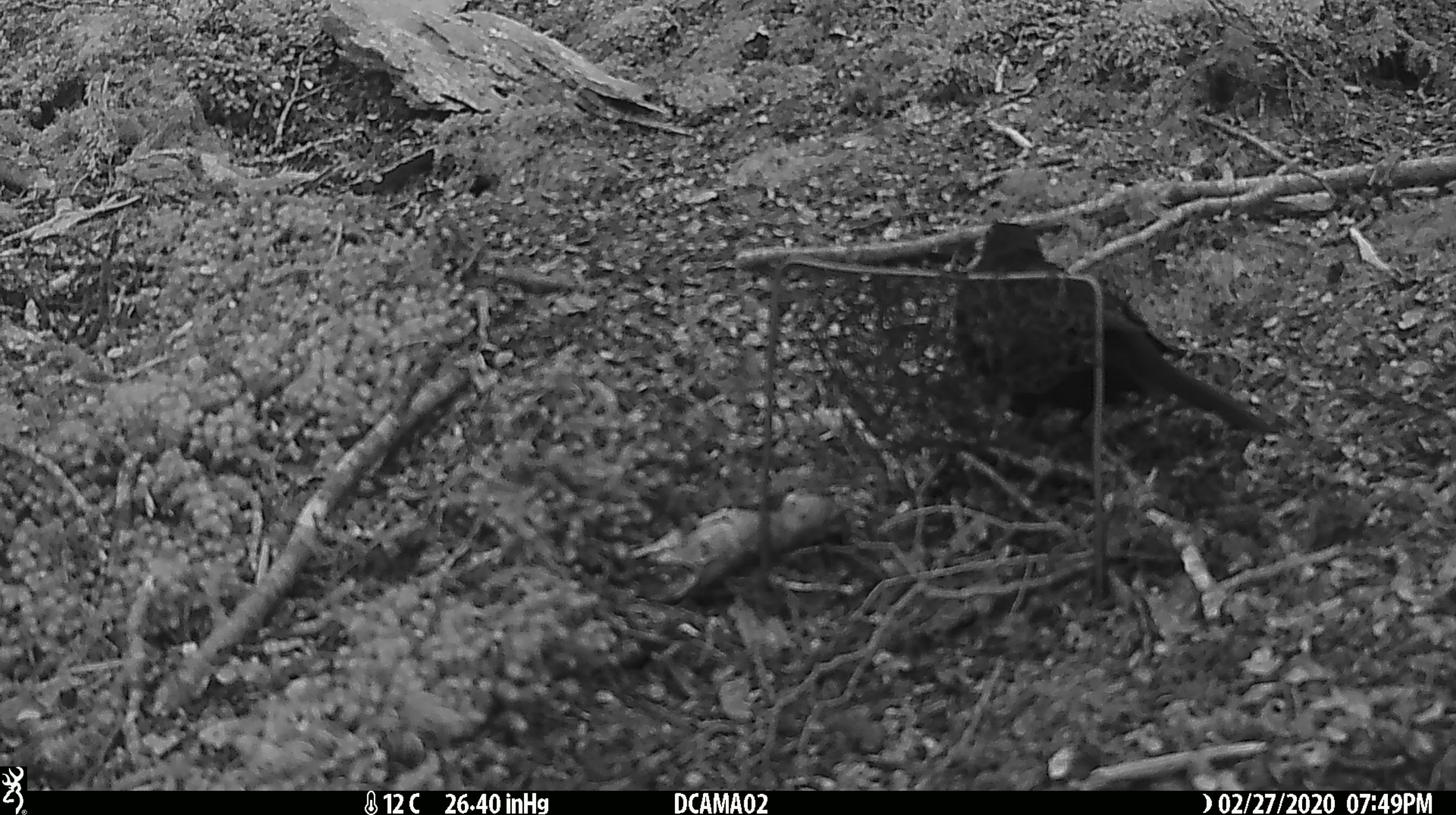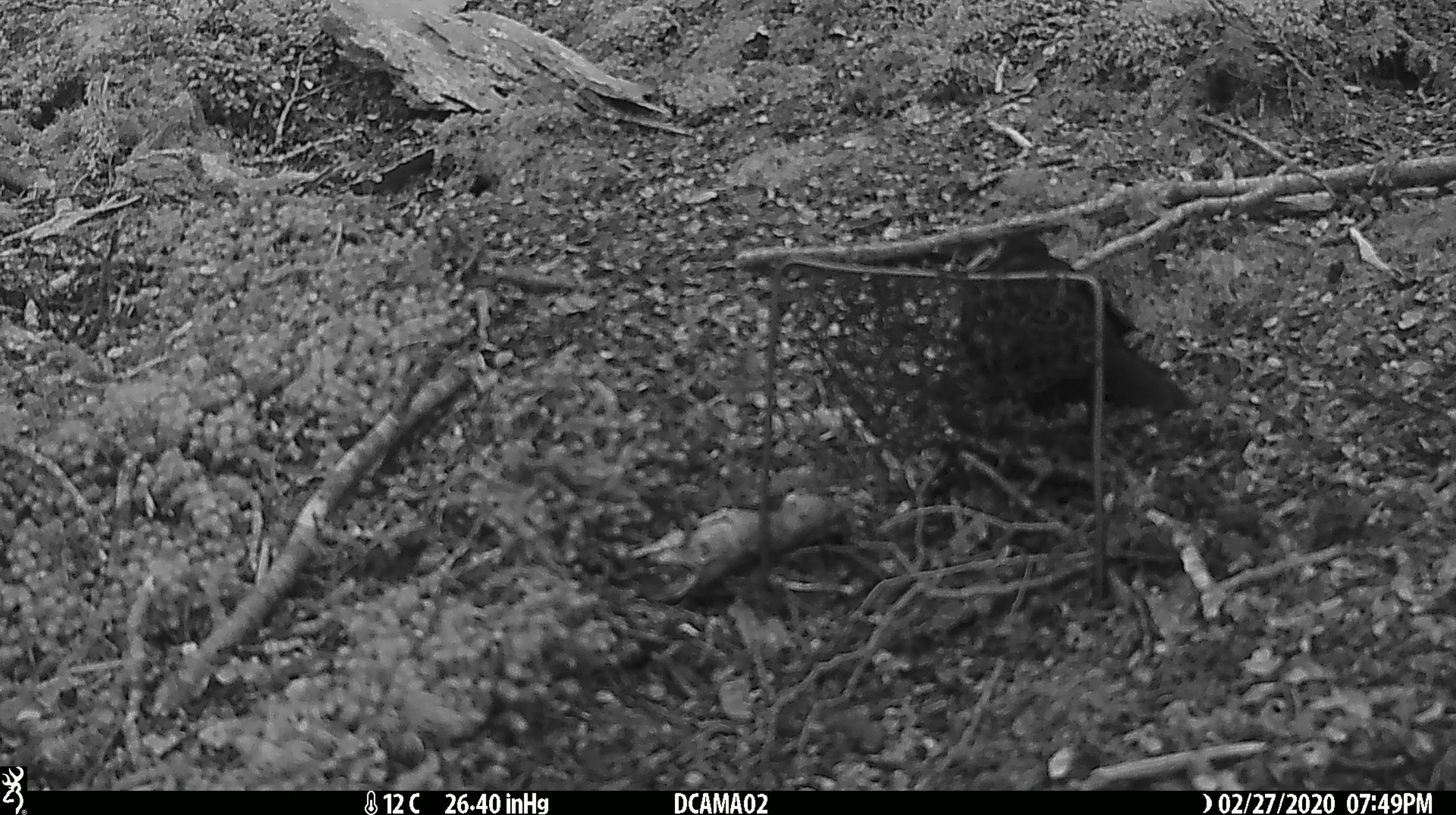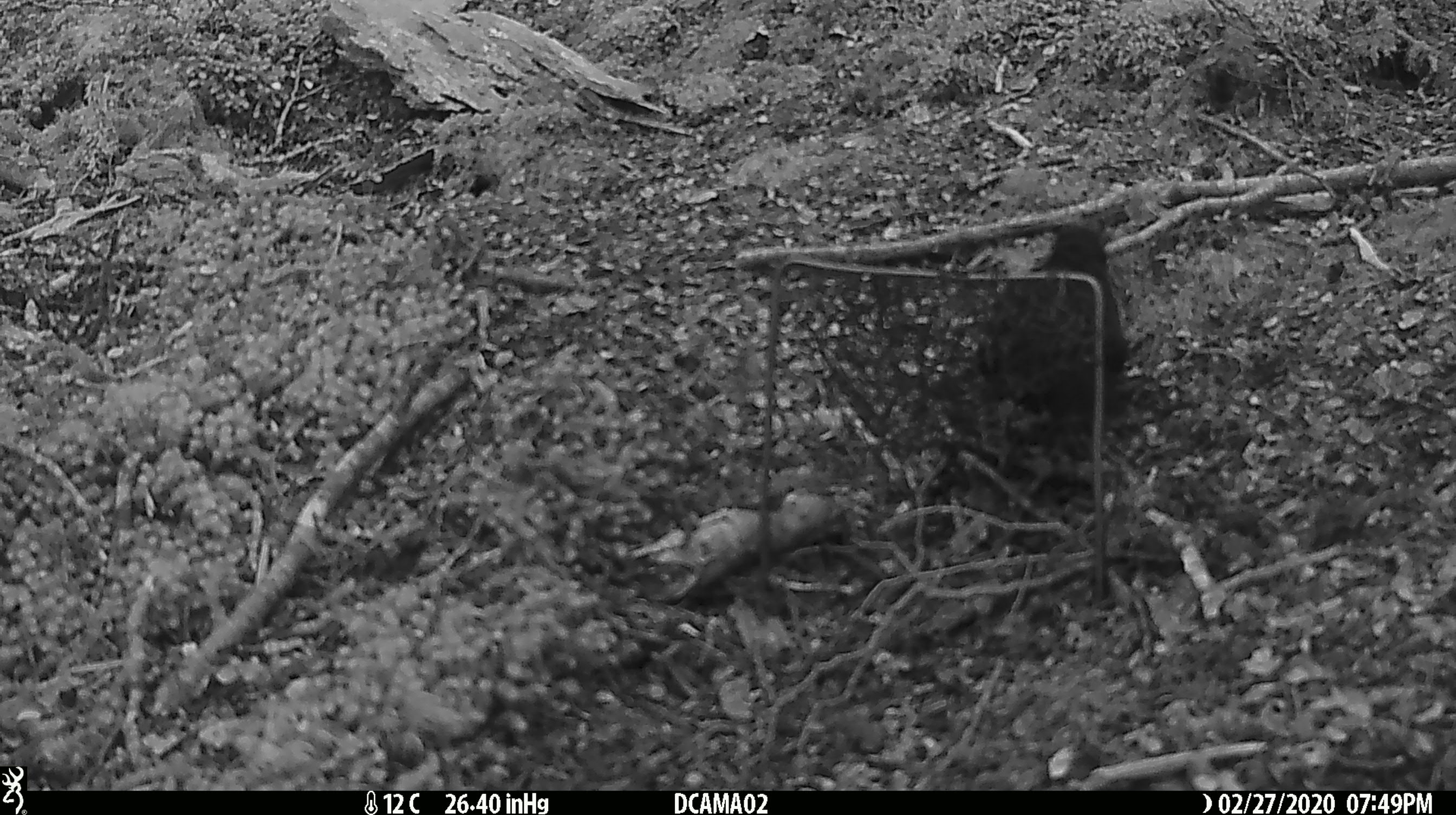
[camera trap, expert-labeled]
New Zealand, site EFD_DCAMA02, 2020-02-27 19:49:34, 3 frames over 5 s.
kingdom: Animalia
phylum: Chordata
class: Aves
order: Passeriformes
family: Turdidae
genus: Turdus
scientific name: Turdus merula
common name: eurasian blackbird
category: blackbird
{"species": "blackbird (eurasian blackbird) (Turdus merula)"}